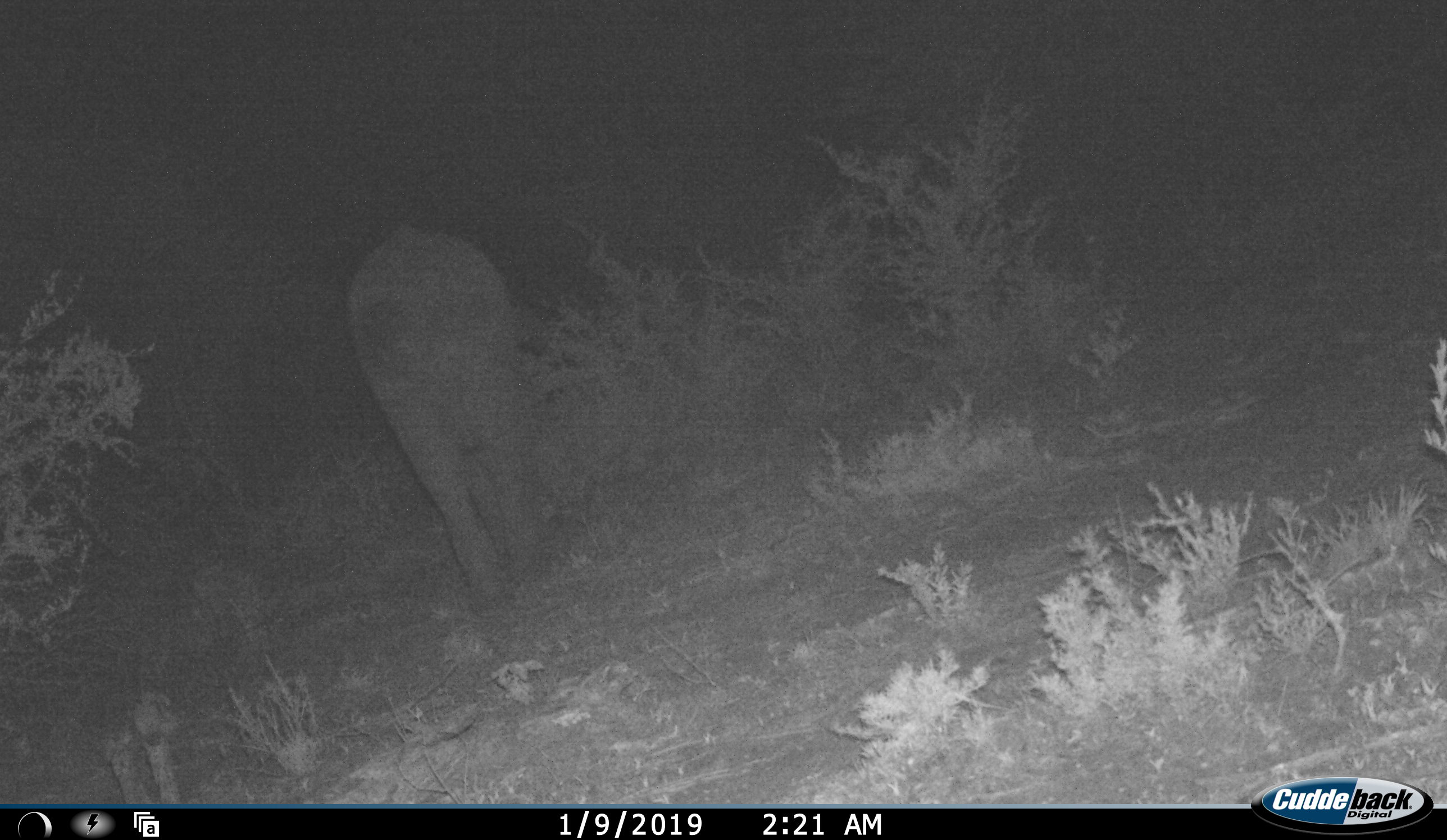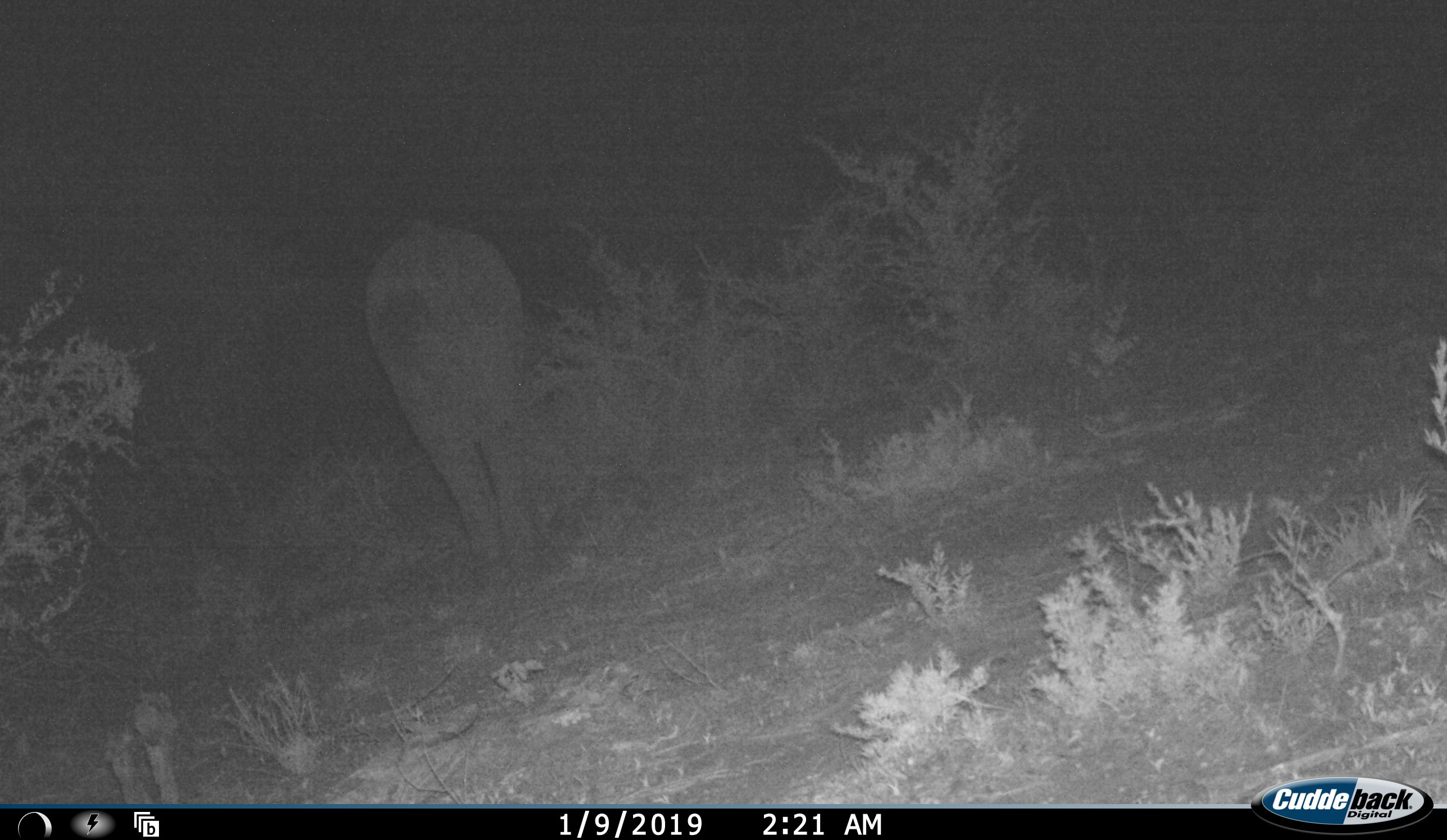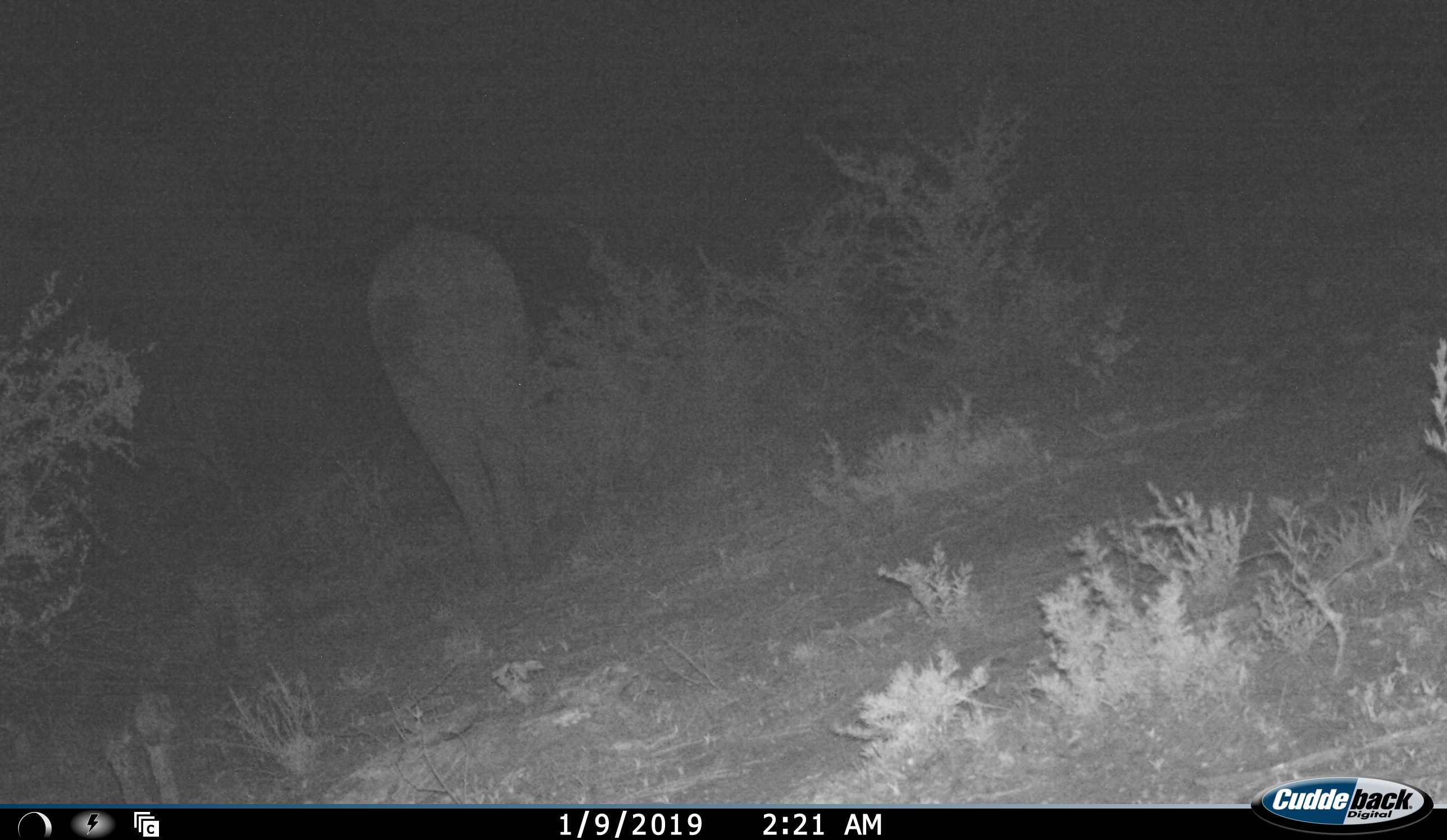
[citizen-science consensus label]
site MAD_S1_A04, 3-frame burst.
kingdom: Animalia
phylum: Chordata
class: Mammalia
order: Proboscidea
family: Elephantidae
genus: Loxodonta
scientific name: Loxodonta africana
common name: african bush elephant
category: elephant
Elephant (african bush elephant) (Loxodonta africana), count 1. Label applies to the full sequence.